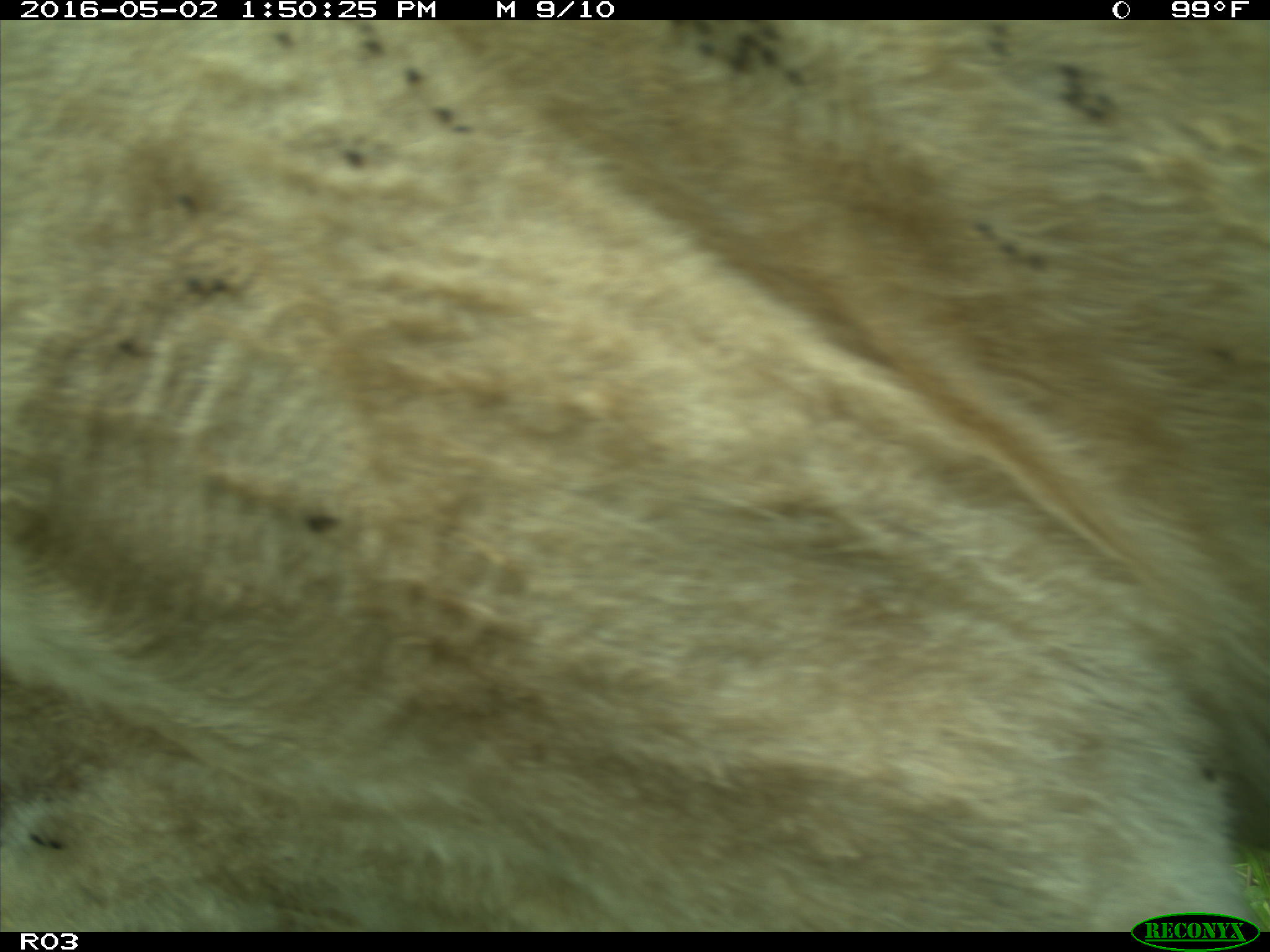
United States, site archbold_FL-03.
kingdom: Animalia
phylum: Chordata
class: Mammalia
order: Artiodactyla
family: Bovidae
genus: Bos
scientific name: Bos taurus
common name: domestic cow